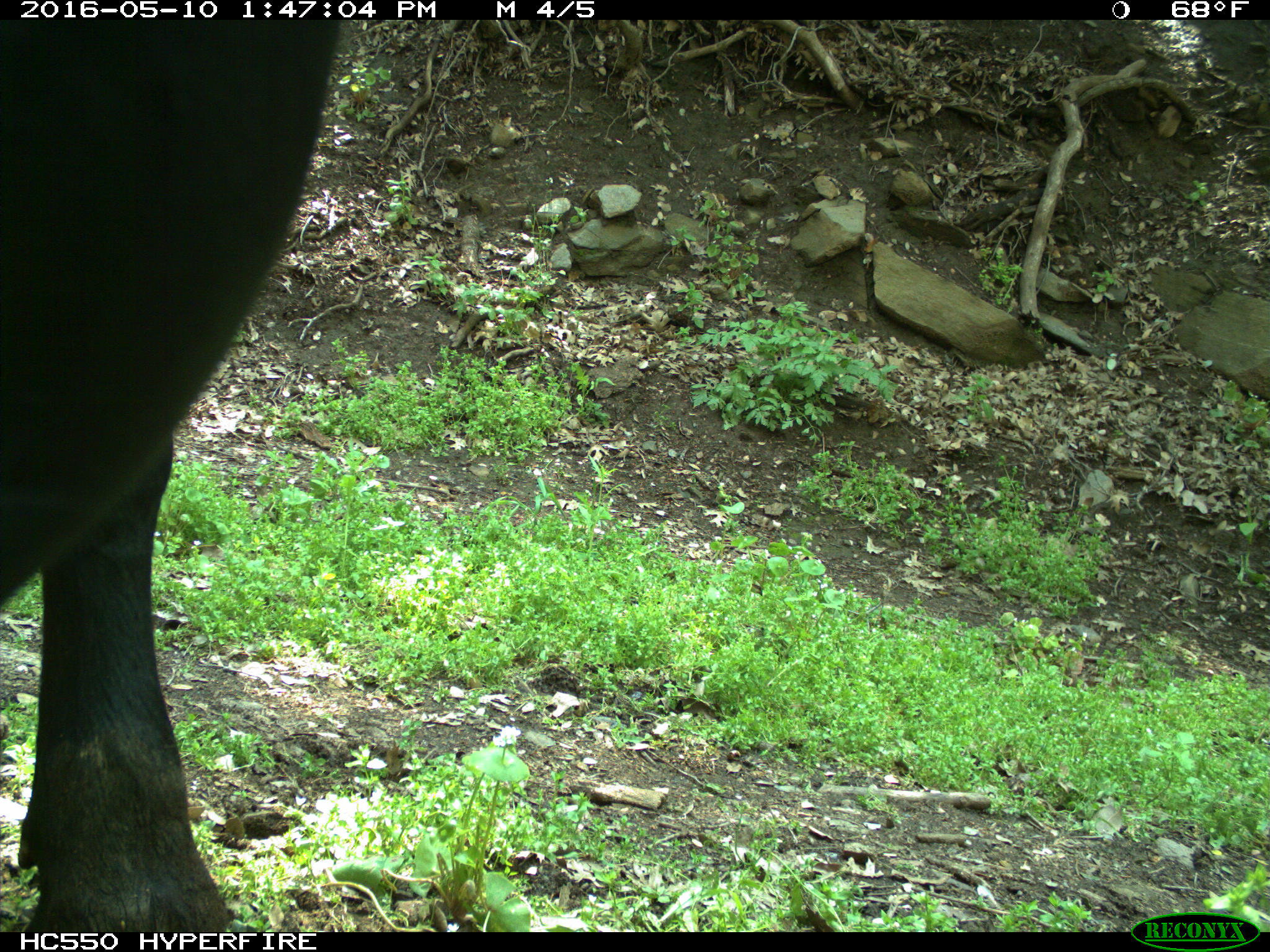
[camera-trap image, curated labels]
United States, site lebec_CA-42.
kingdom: Animalia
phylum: Chordata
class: Mammalia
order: Artiodactyla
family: Bovidae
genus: Bos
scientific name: Bos taurus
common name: domestic cow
Bos taurus (domestic cow).